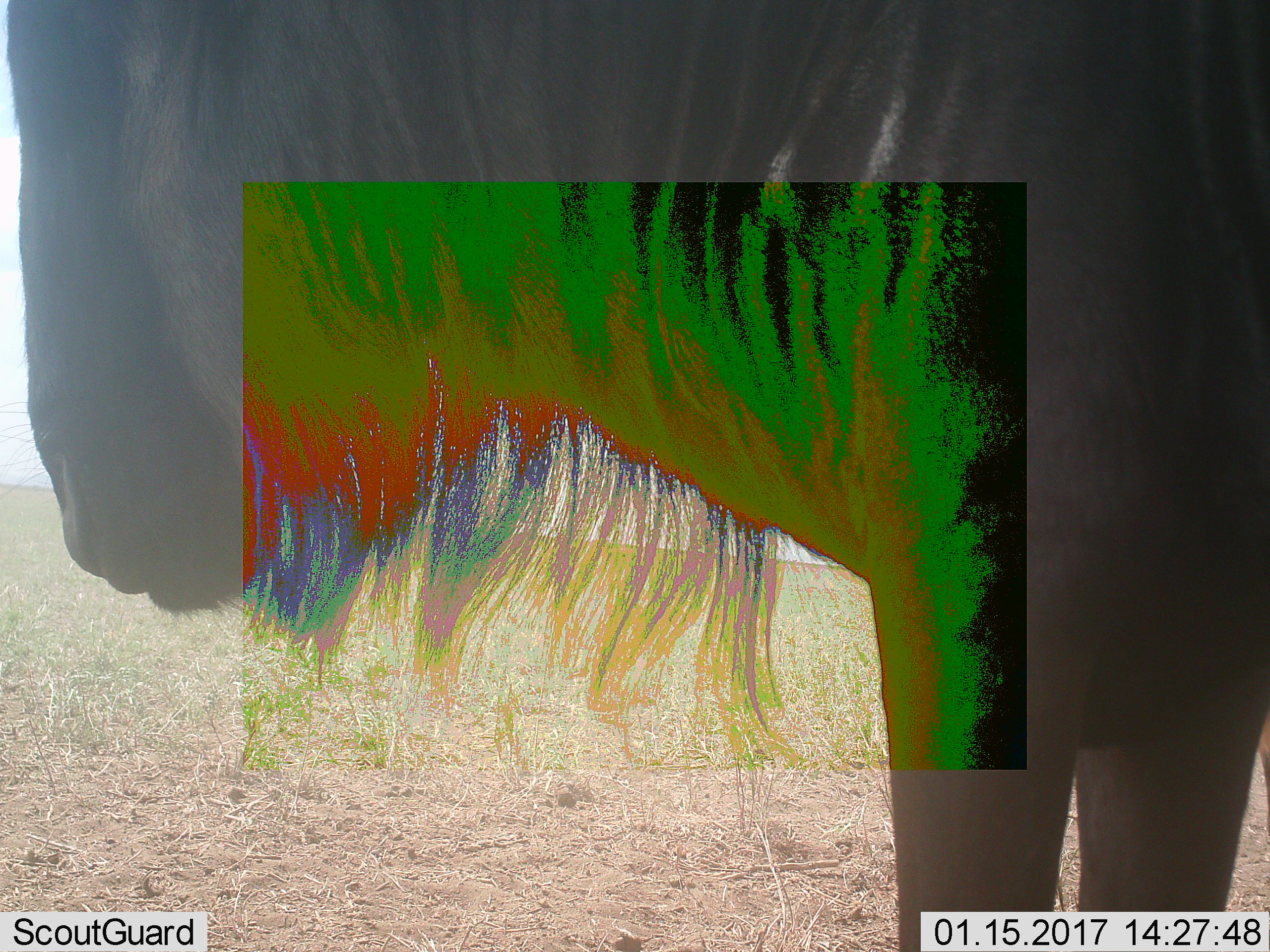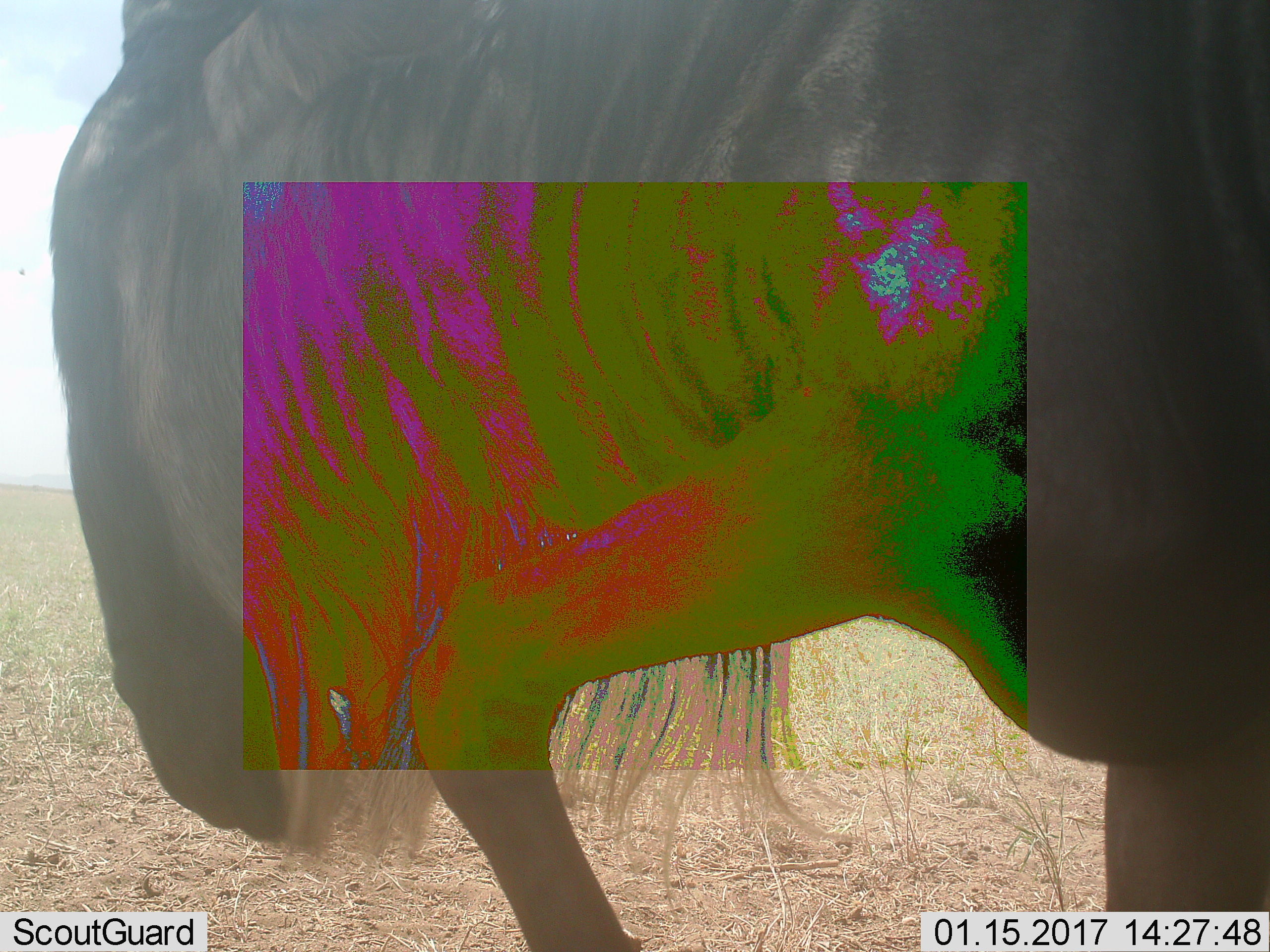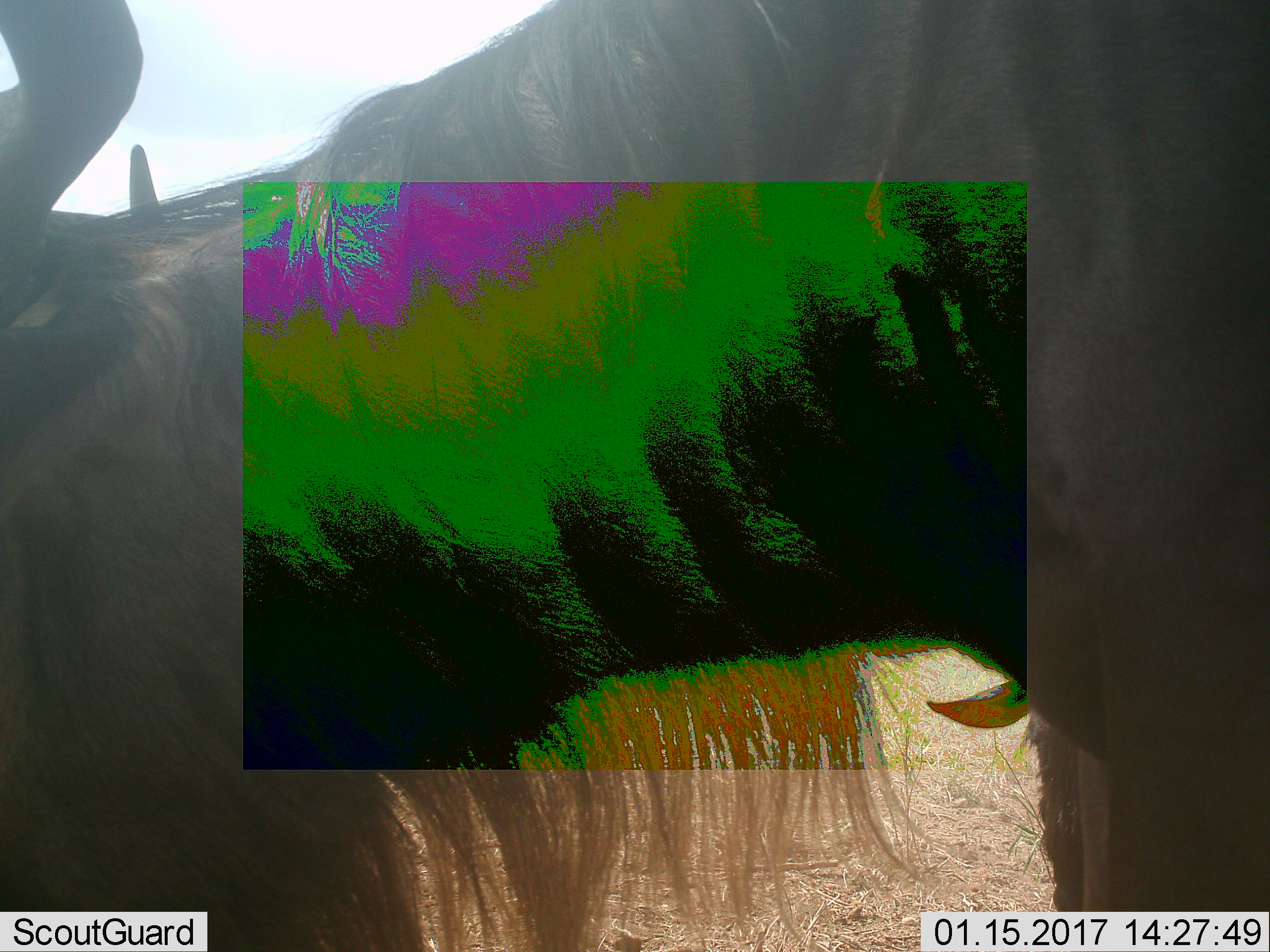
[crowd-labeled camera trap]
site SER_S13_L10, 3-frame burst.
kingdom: Animalia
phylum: Chordata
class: Mammalia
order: Artiodactyla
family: Bovidae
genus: Connochaetes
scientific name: Connochaetes taurinus taurinus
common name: blue wildebeest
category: wildebeestblue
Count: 1.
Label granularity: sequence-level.